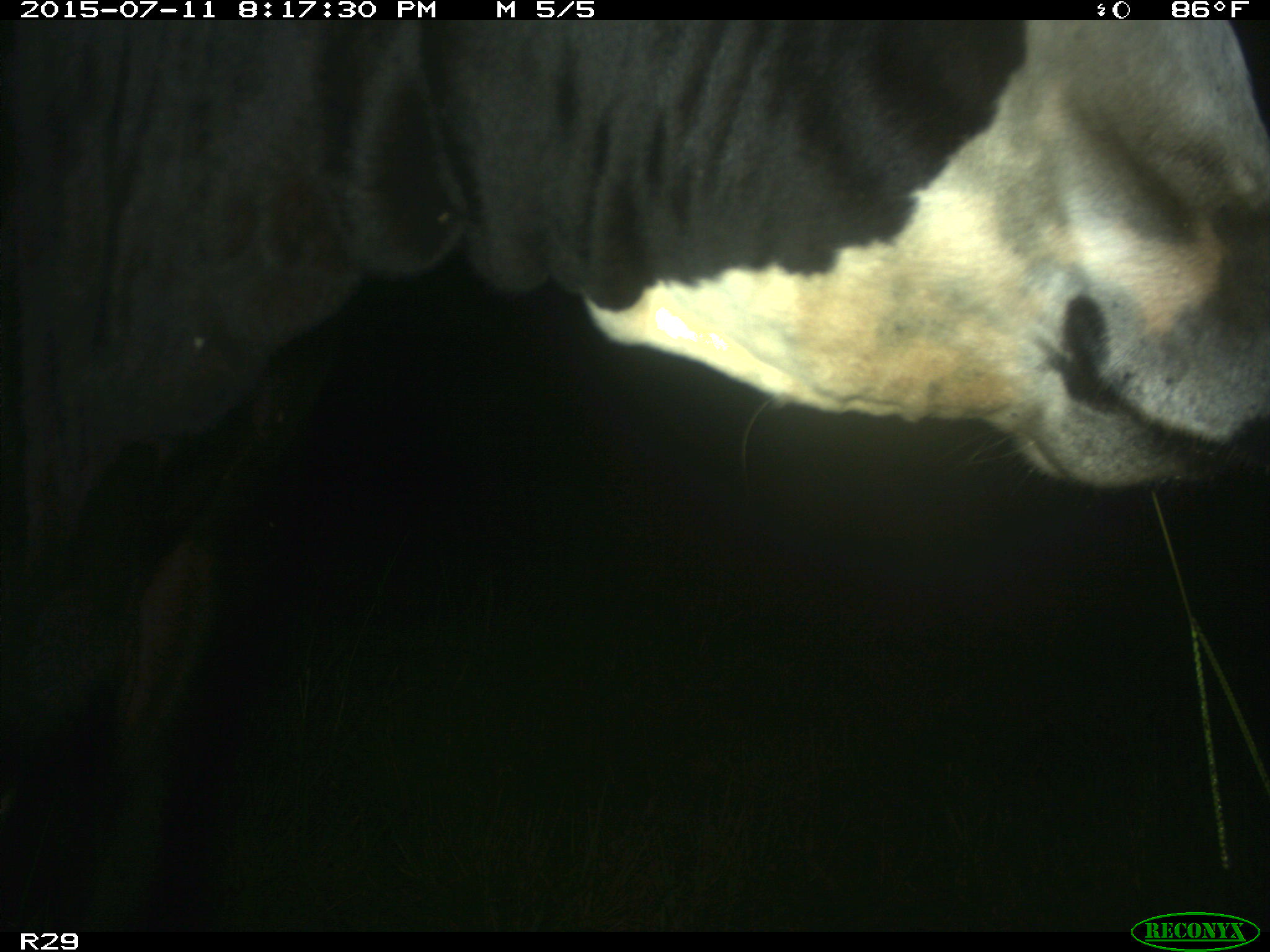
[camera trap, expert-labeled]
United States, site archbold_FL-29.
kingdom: Animalia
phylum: Chordata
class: Mammalia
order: Artiodactyla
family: Bovidae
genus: Bos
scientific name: Bos taurus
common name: domestic cow